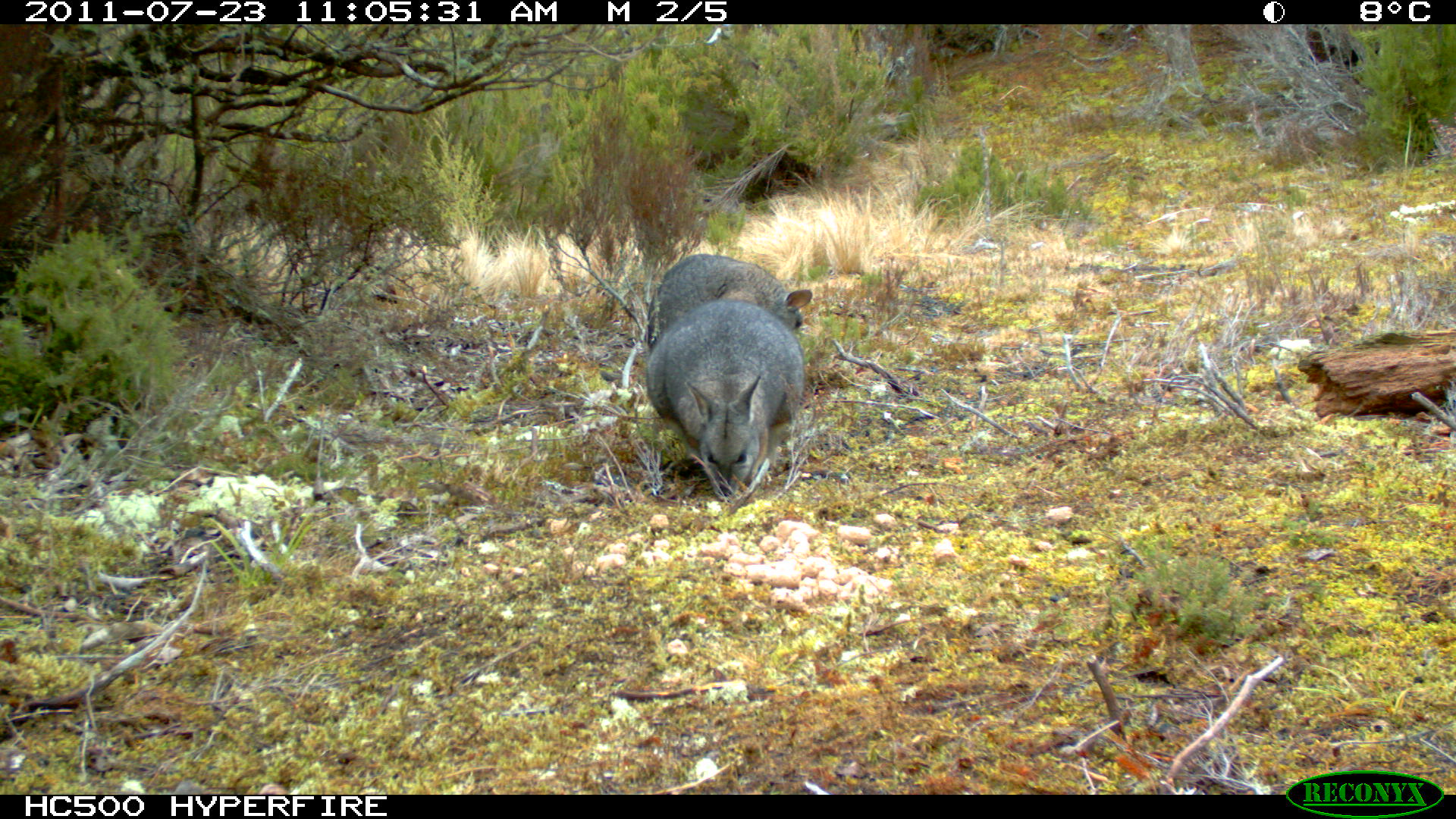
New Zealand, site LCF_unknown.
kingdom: Animalia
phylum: Chordata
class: Mammalia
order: Diprotodontia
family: Macropodidae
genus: Notamacropus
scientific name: Notamacropus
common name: wallaby